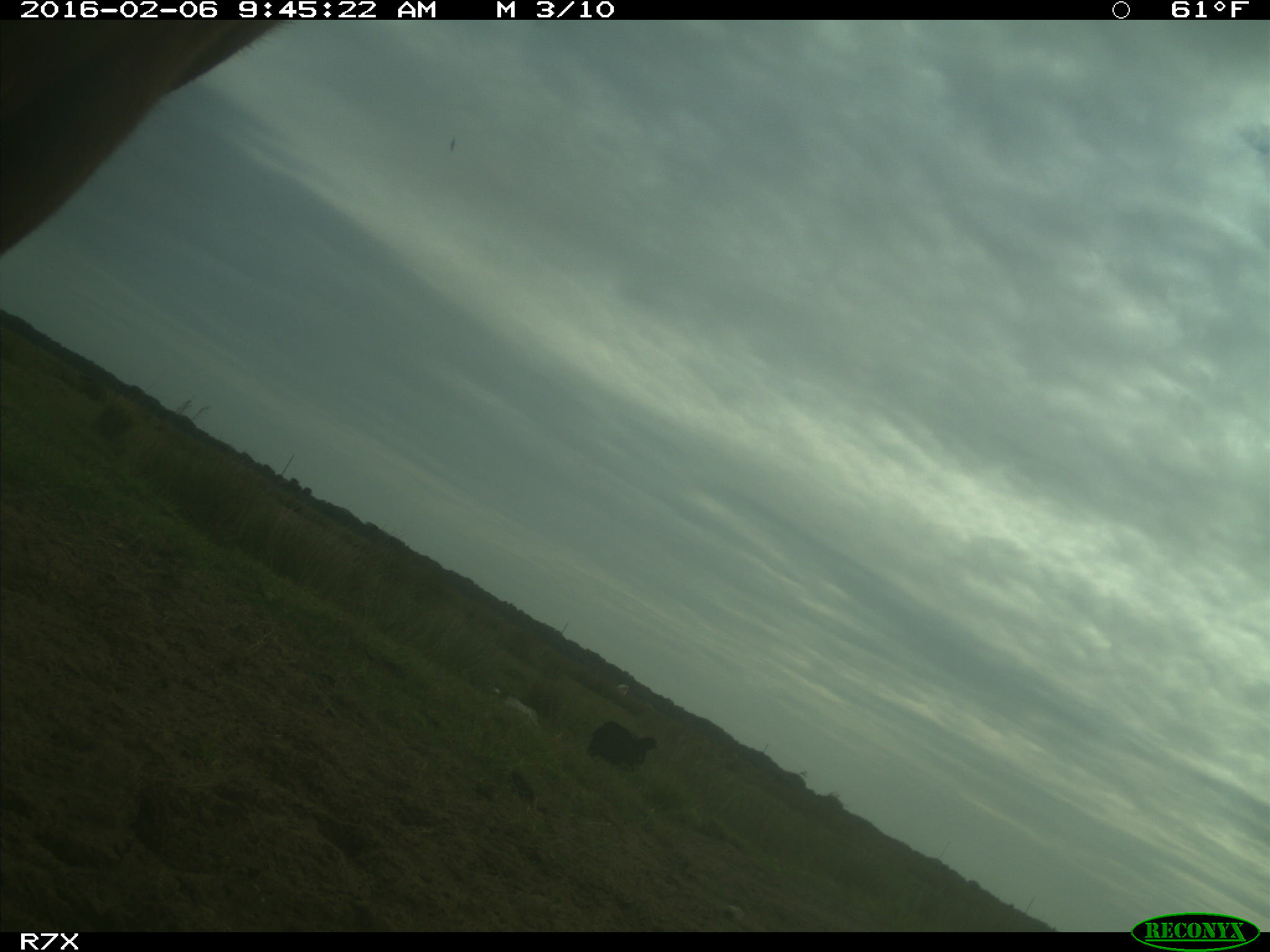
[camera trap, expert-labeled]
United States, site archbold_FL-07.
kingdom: Animalia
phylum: Chordata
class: Mammalia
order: Artiodactyla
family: Bovidae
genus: Bos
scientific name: Bos taurus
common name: domestic cow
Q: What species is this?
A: Bos taurus (domestic cow).